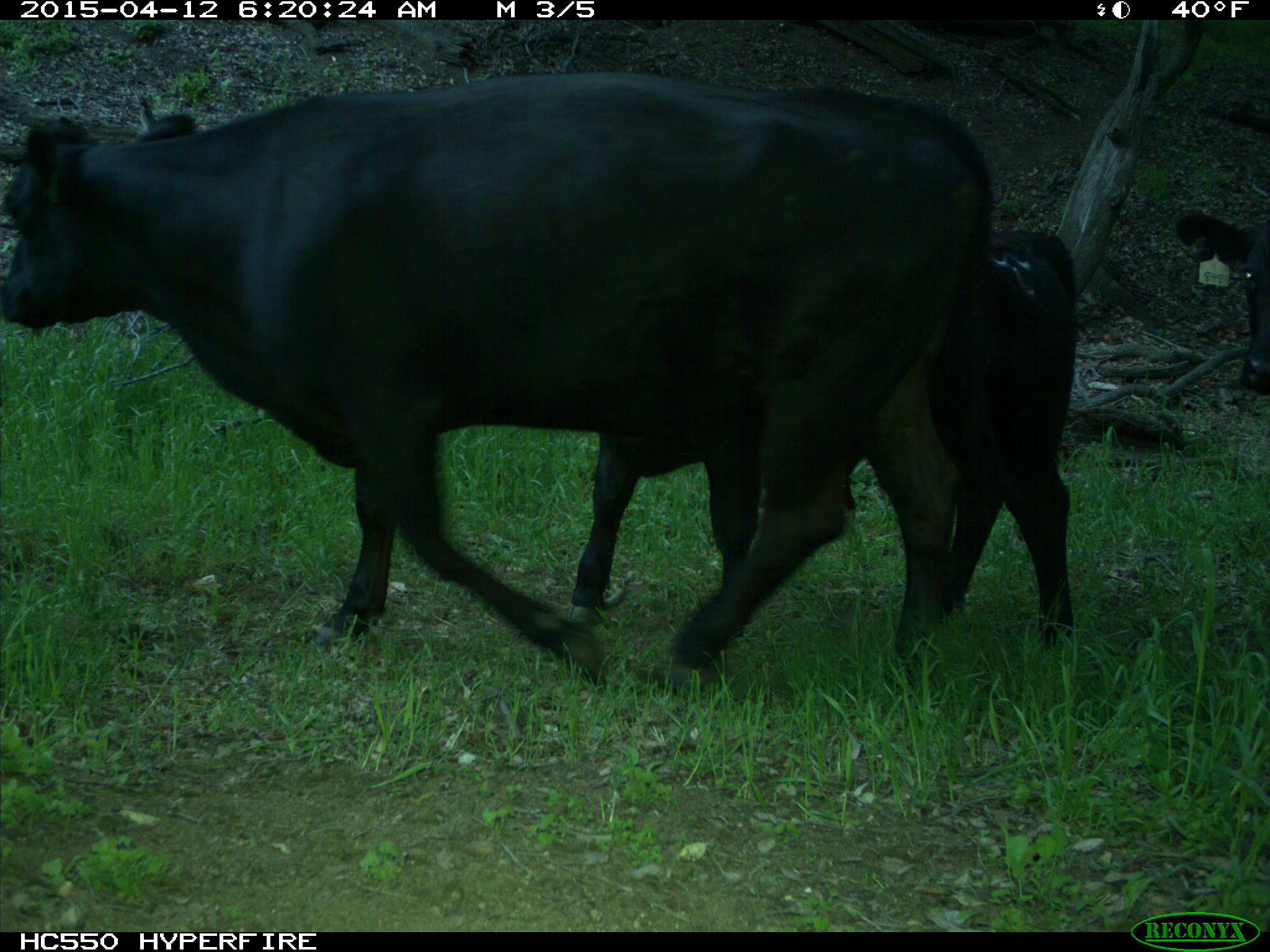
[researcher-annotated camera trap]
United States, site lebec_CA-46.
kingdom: Animalia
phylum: Chordata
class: Mammalia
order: Artiodactyla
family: Bovidae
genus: Bos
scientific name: Bos taurus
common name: domestic cow